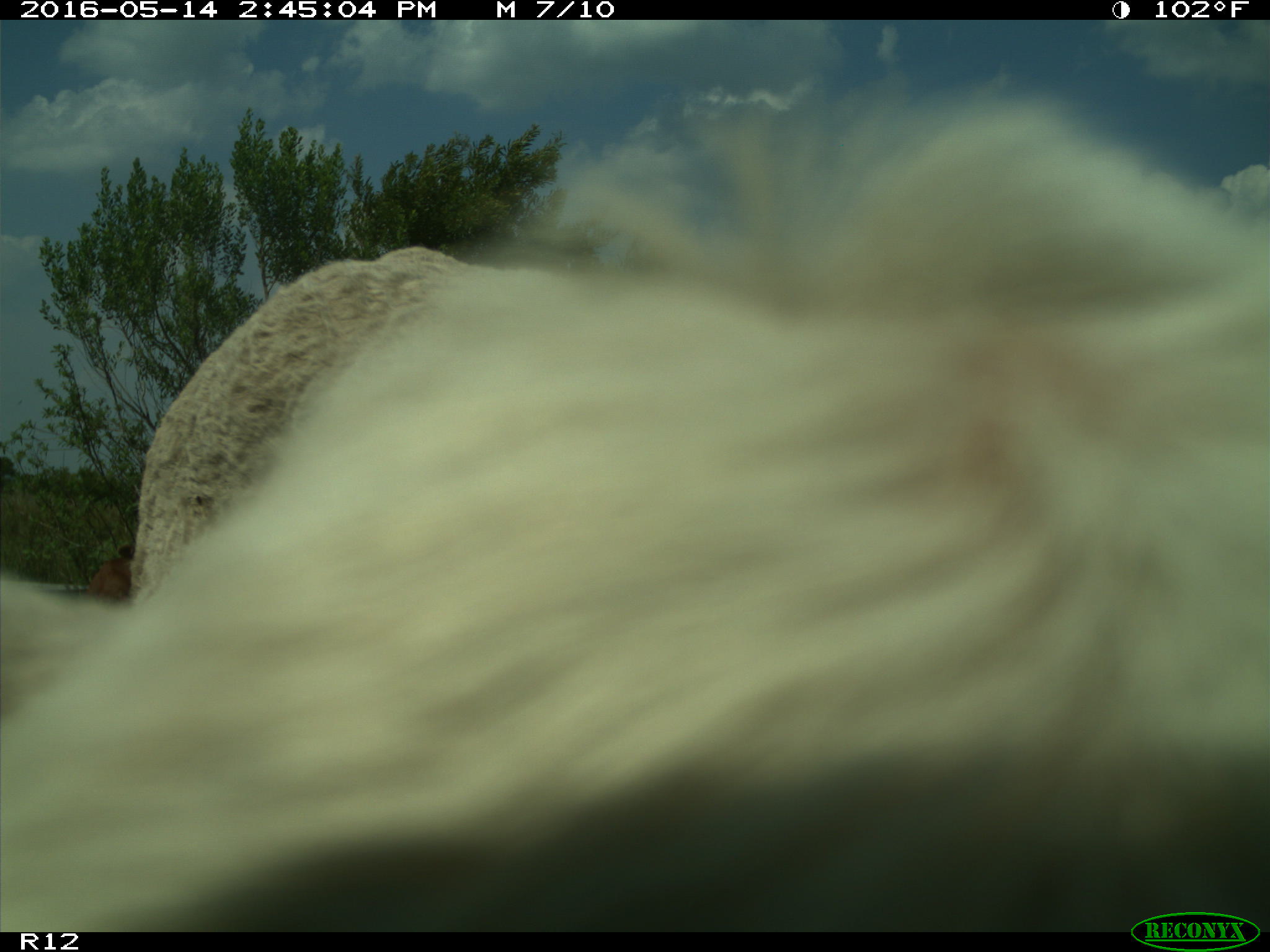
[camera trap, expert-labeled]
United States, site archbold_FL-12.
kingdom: Animalia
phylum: Chordata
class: Mammalia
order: Artiodactyla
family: Bovidae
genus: Bos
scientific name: Bos taurus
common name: domestic cow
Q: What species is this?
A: Bos taurus (domestic cow).